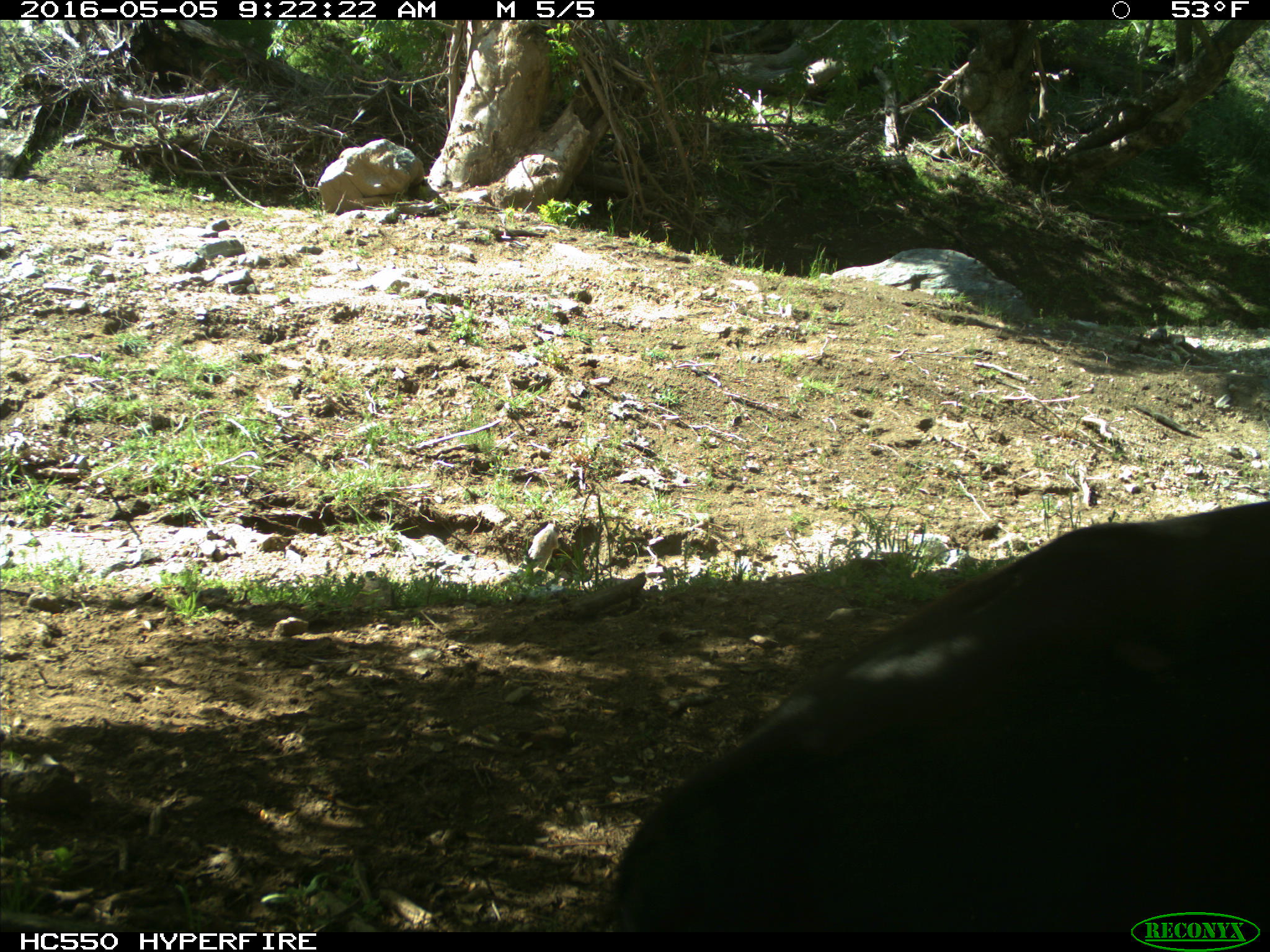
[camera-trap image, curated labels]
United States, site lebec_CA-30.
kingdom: Animalia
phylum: Chordata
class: Mammalia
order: Artiodactyla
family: Bovidae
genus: Bos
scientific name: Bos taurus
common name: domestic cow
Bos taurus (domestic cow).